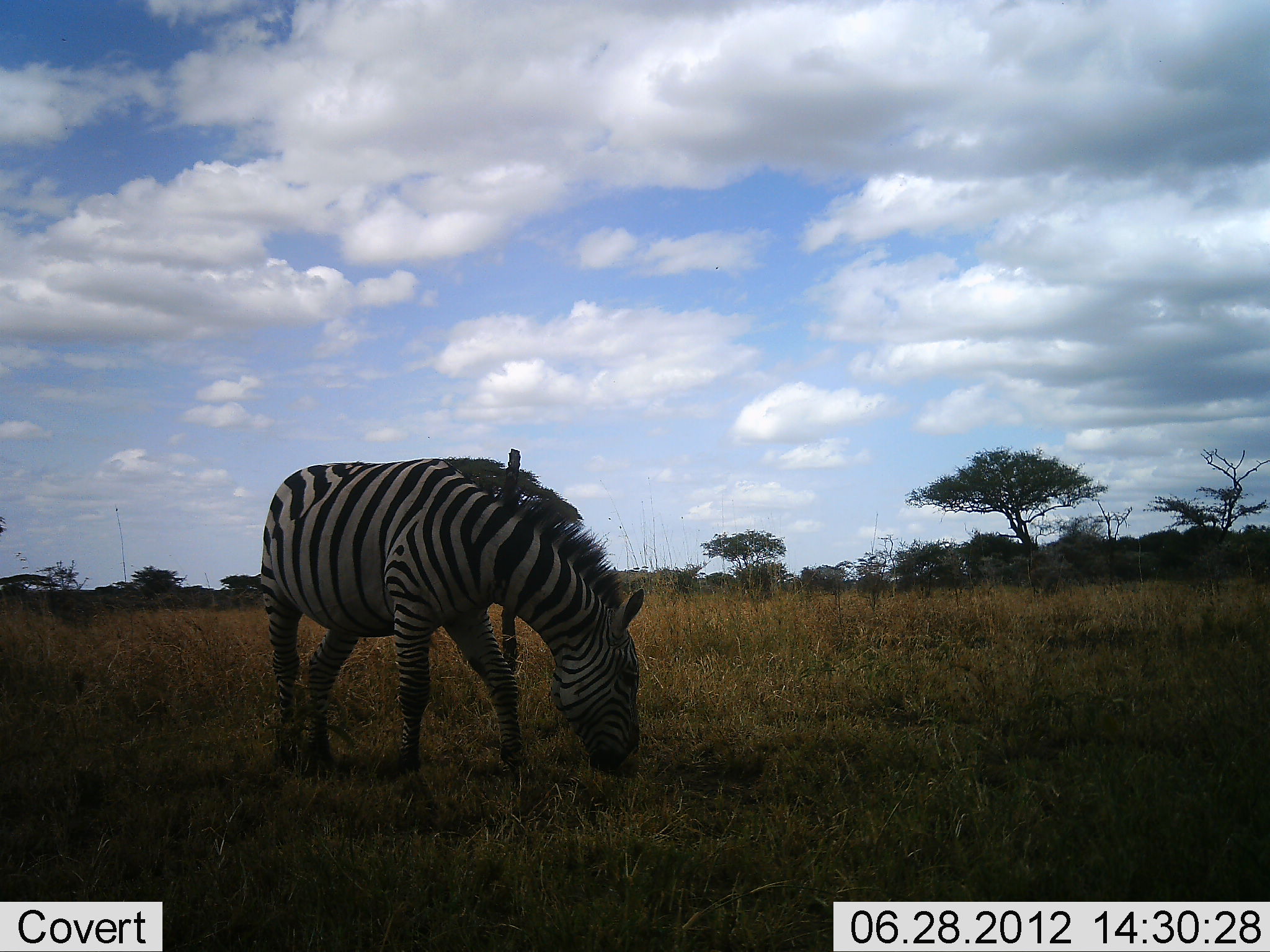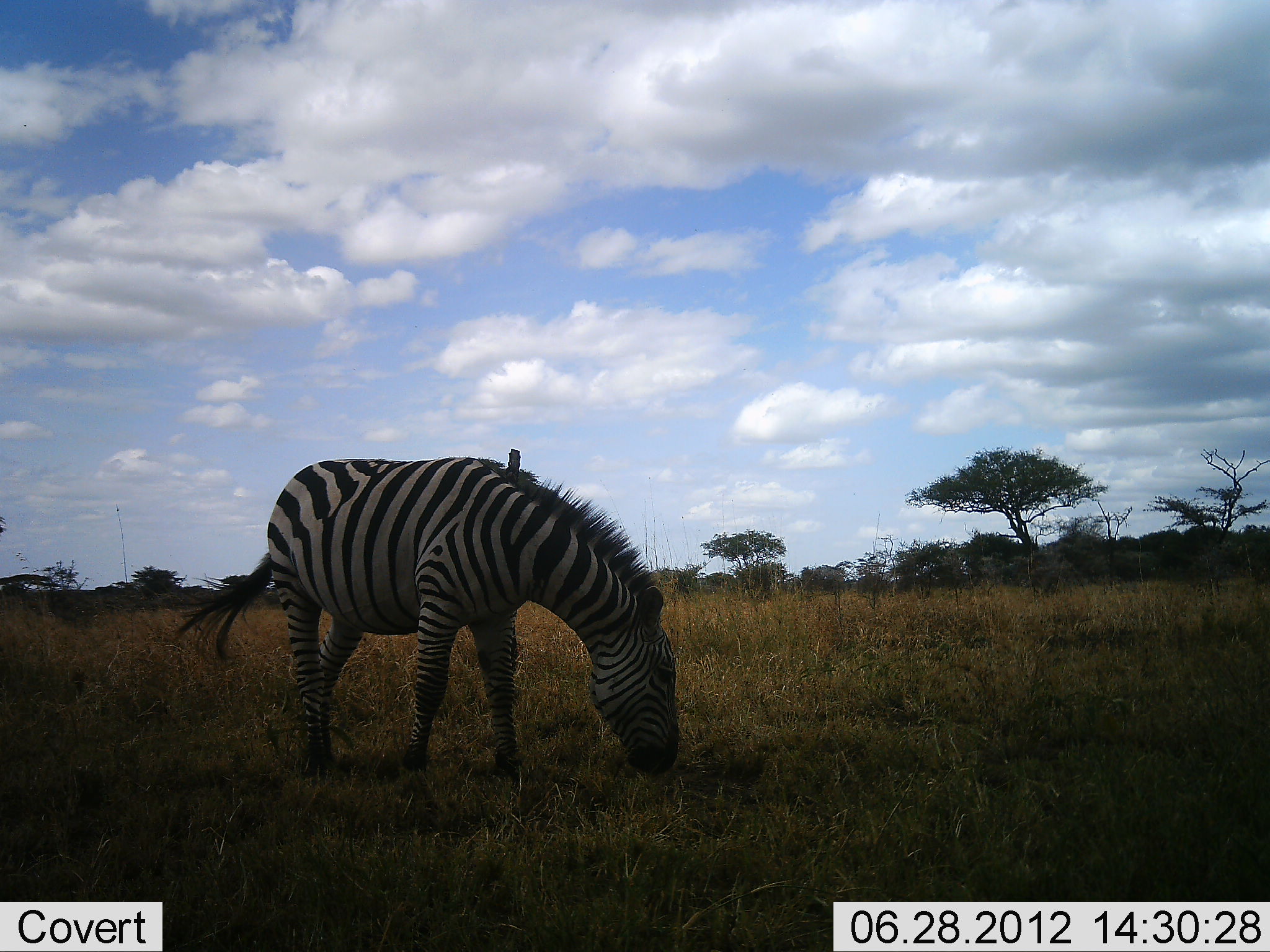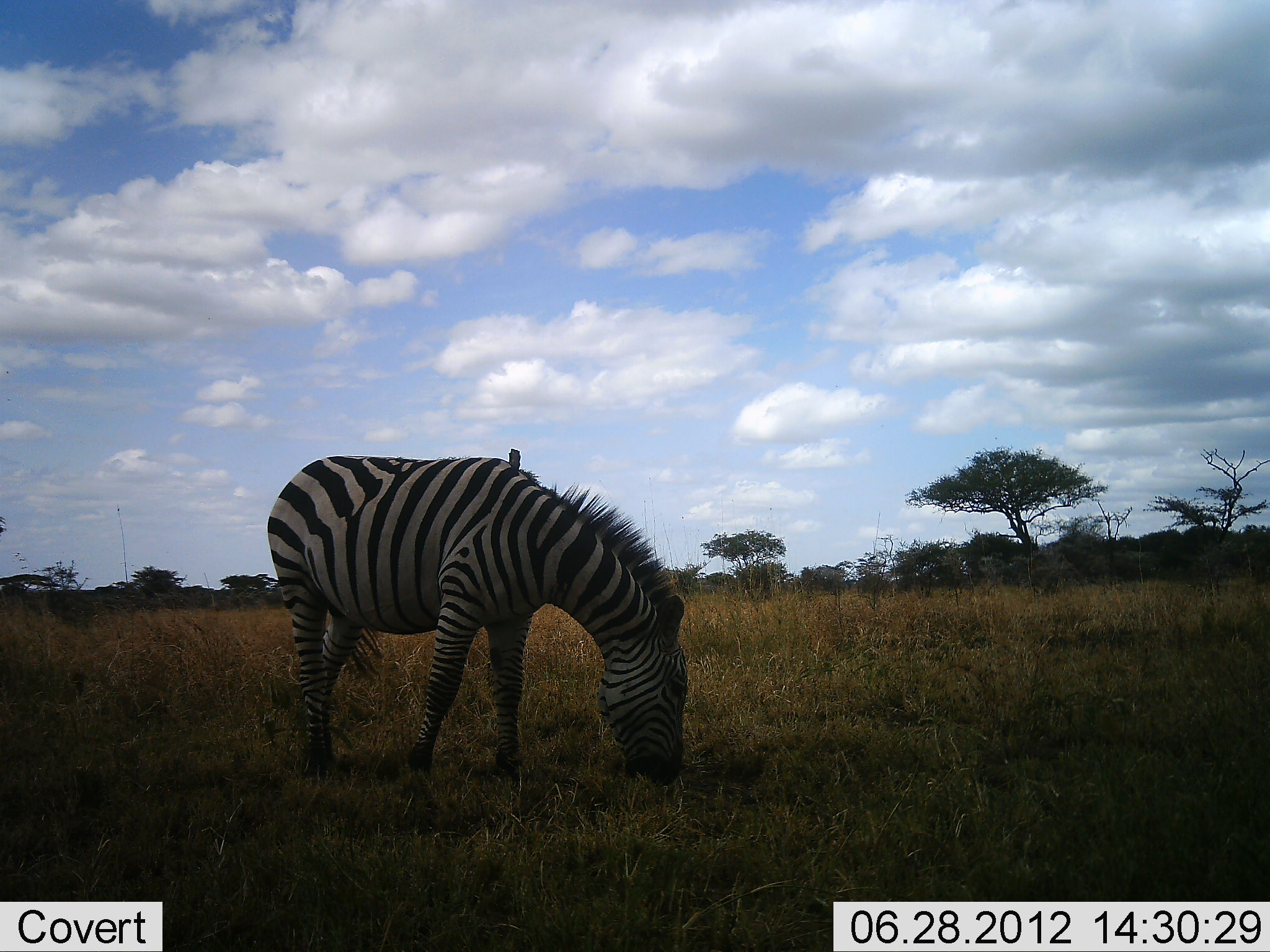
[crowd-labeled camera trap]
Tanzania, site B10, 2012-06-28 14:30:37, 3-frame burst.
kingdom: Animalia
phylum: Chordata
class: Mammalia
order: Perissodactyla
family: Equidae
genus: Equus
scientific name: Equus quagga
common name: plains zebra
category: zebra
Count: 1.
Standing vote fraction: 10%.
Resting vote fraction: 0%.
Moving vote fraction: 10%.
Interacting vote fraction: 0%.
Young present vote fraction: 0%.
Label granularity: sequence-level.